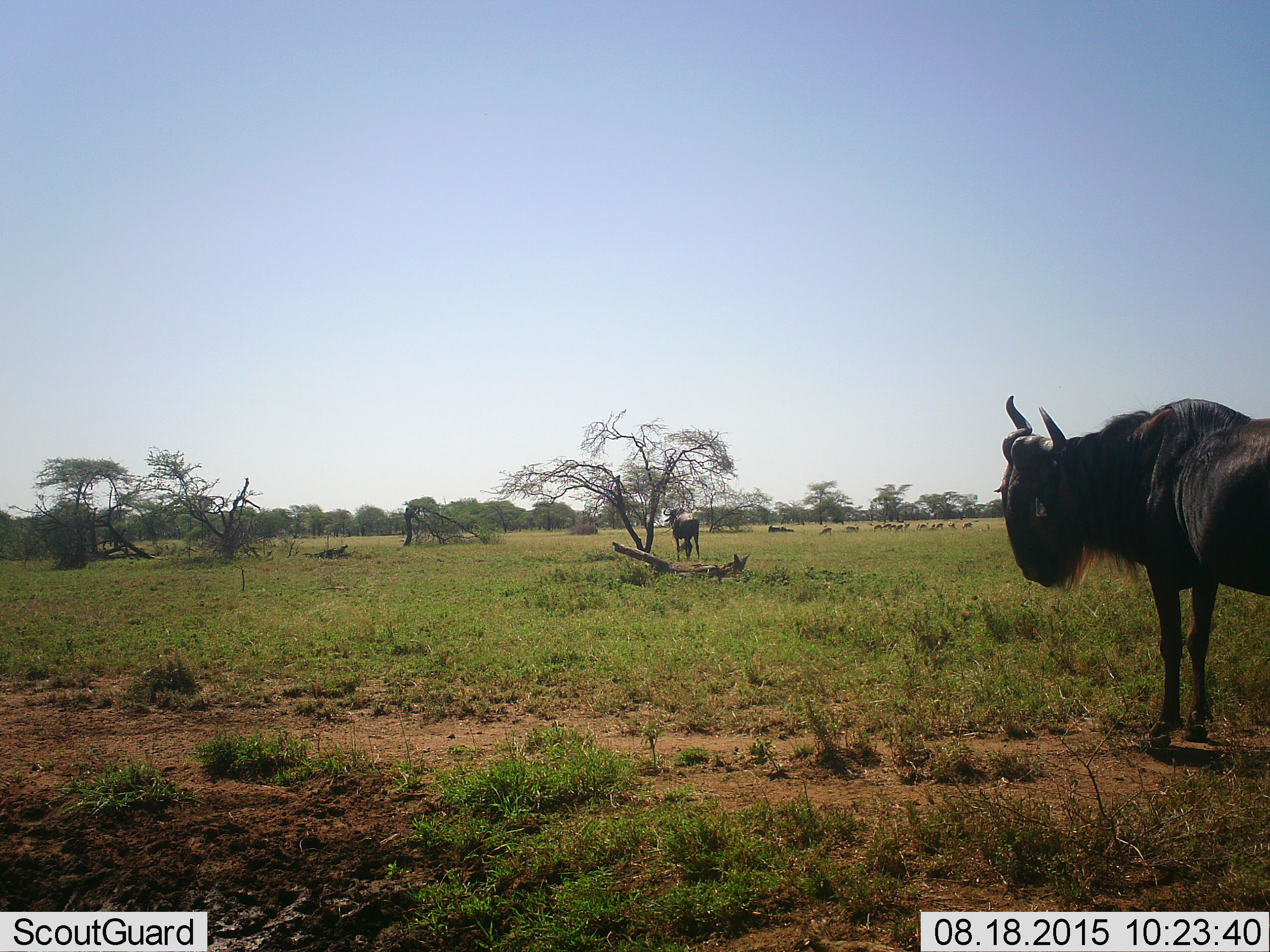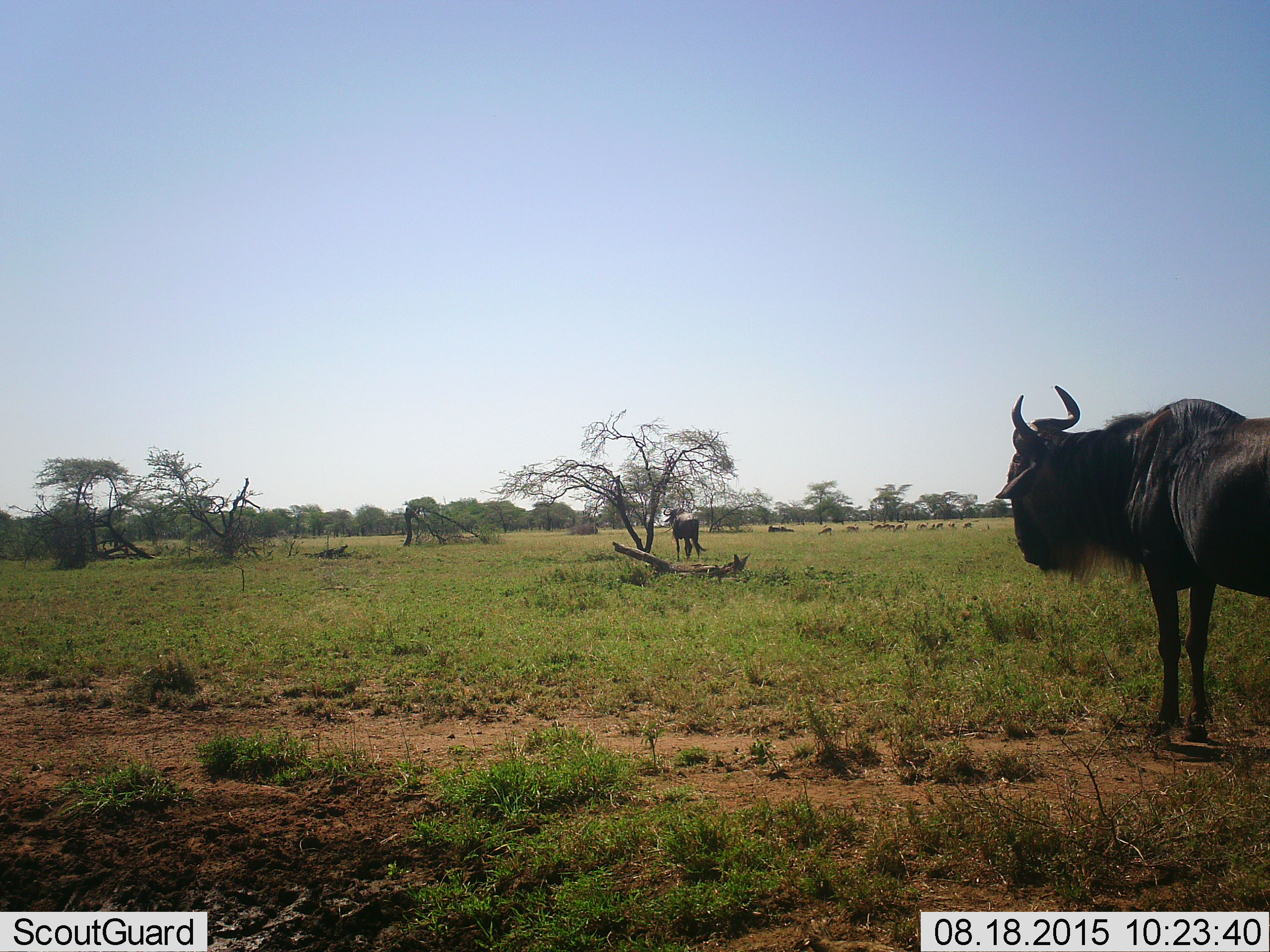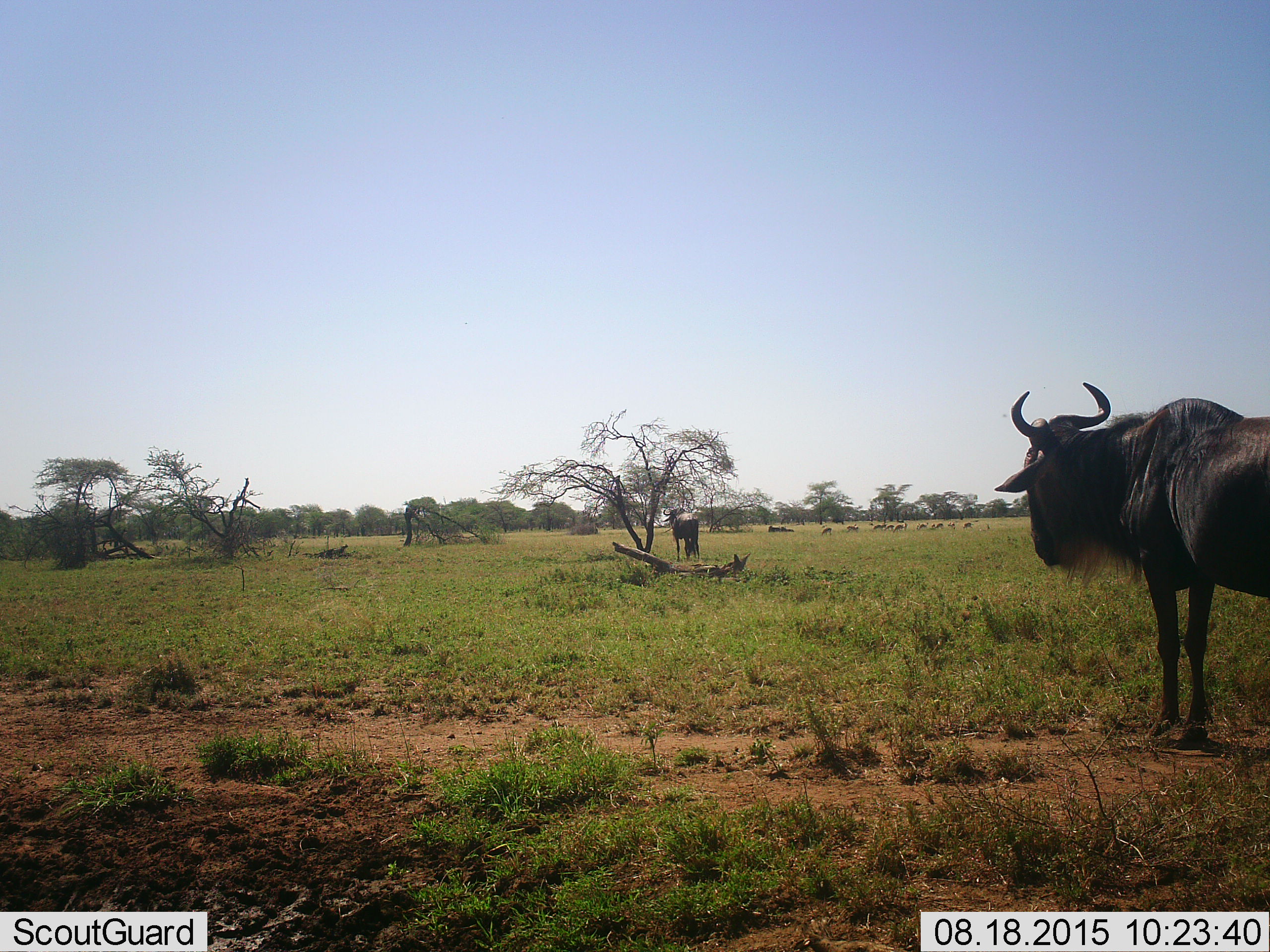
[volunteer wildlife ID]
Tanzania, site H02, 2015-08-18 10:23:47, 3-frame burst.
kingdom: Animalia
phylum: Chordata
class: Mammalia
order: Artiodactyla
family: Bovidae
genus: Eudorcas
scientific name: Eudorcas thomsonii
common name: thomson's gazelle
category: gazellethomsons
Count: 11-50.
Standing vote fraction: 67%.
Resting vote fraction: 0%.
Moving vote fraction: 33%.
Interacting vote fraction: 0%.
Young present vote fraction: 0%.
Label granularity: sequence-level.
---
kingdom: Animalia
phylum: Chordata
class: Mammalia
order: Artiodactyla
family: Bovidae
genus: Connochaetes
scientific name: Connochaetes taurinus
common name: blue wildebeest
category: wildebeest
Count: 3.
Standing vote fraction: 100%.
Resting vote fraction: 25%.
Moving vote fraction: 12%.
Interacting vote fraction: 0%.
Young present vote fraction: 0%.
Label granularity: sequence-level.